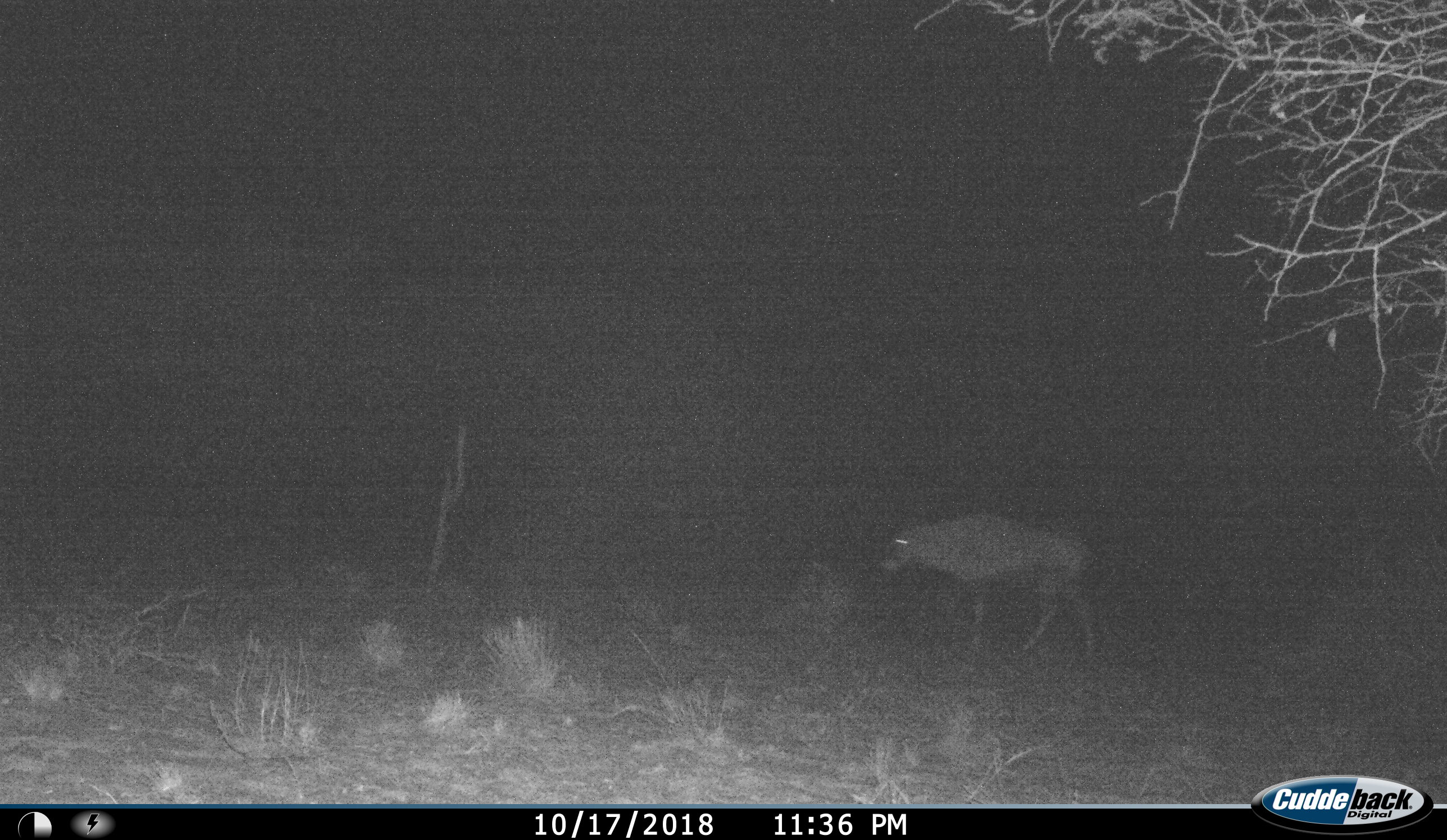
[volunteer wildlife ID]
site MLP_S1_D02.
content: unidentified animal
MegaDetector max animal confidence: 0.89